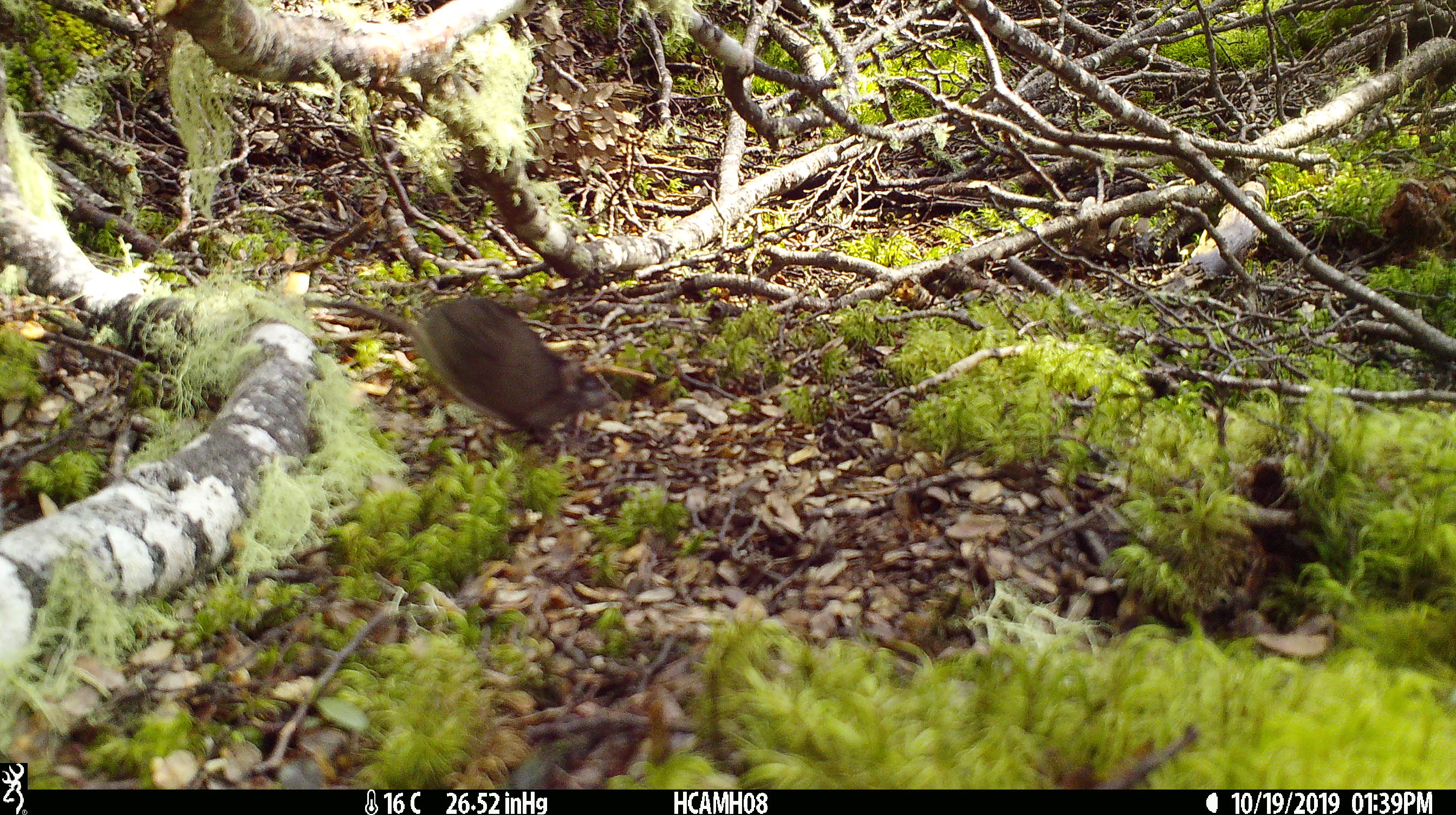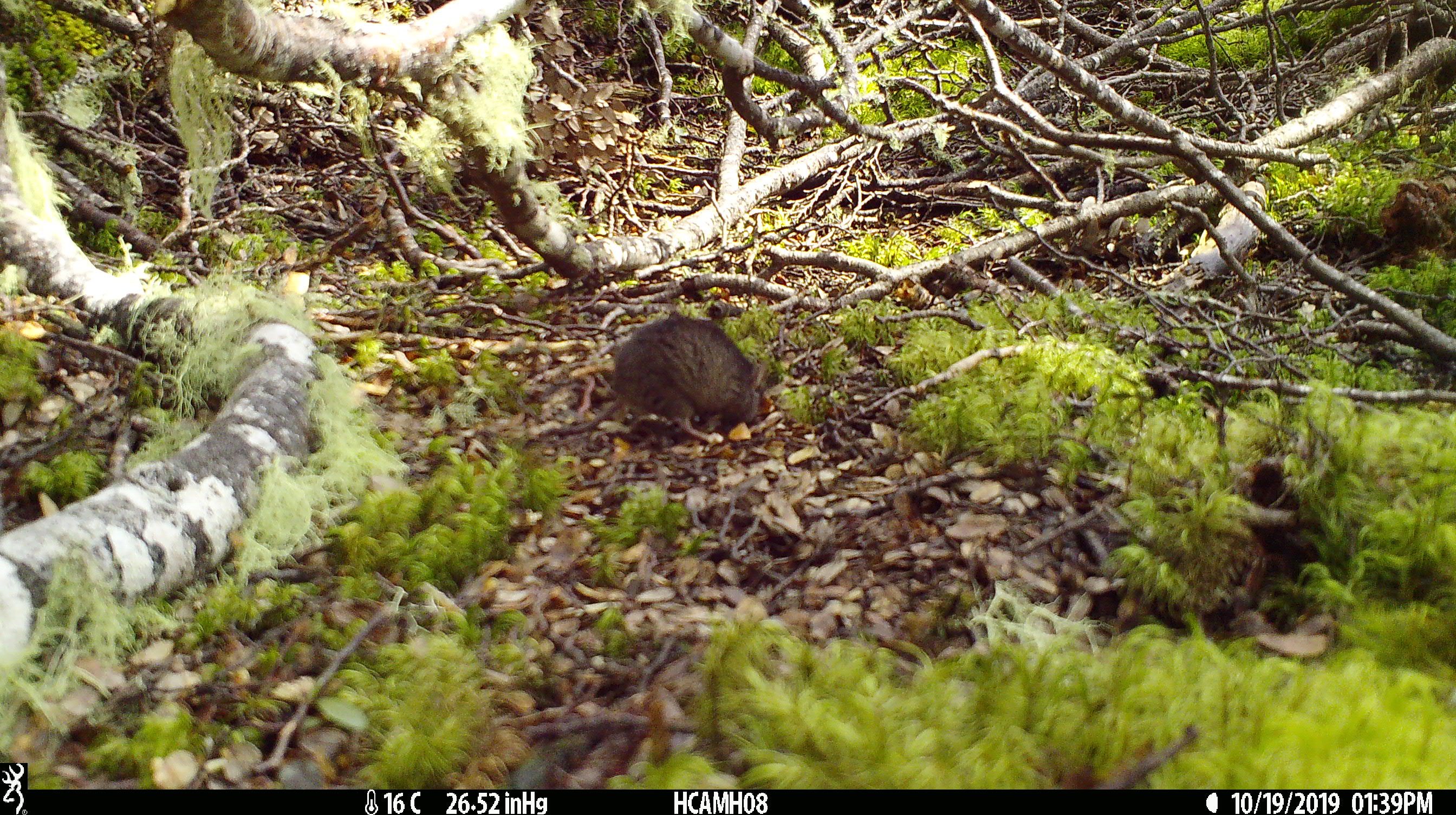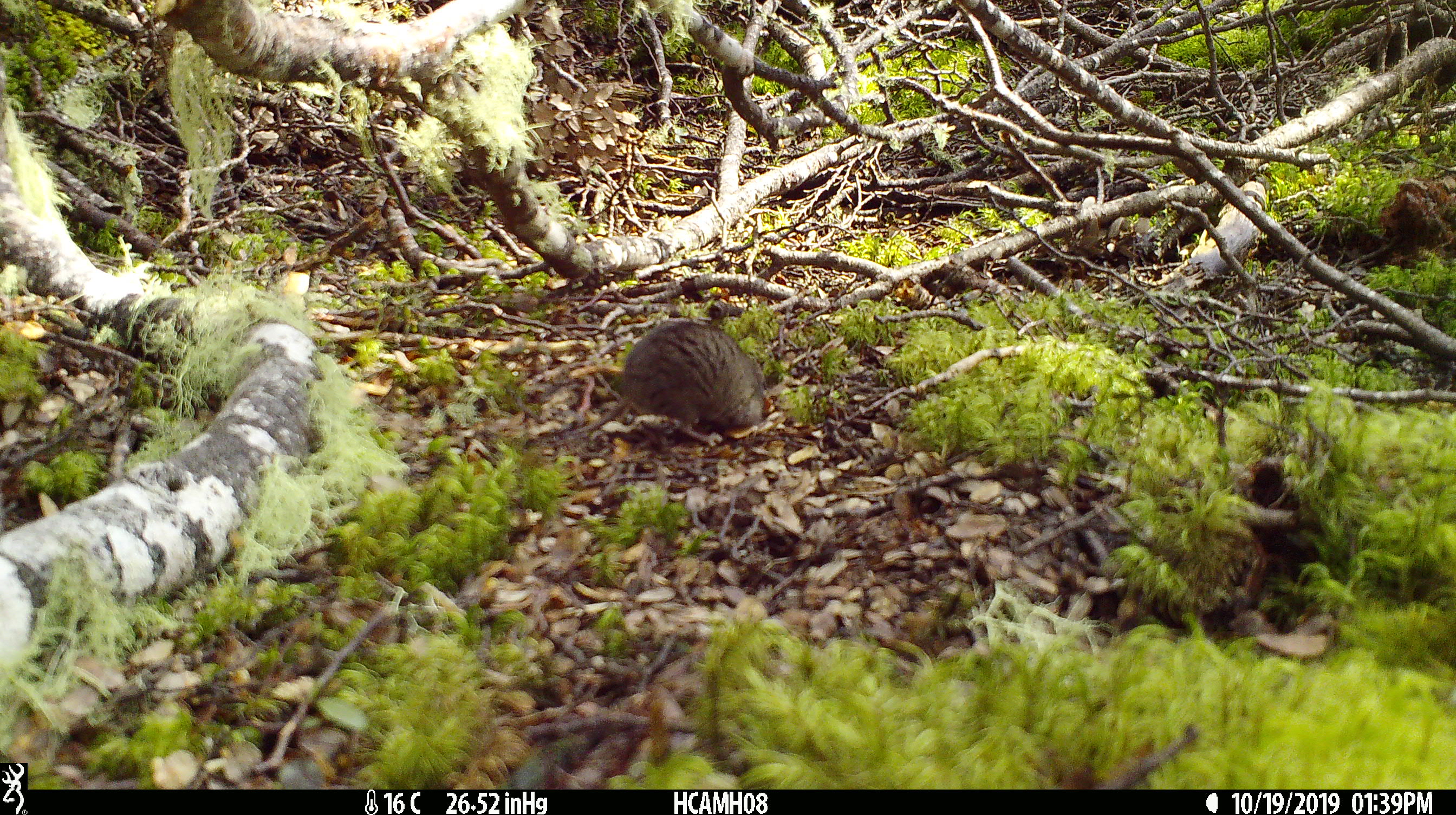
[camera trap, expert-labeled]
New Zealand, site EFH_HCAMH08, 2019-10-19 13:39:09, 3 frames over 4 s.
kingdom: Animalia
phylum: Chordata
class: Mammalia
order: Rodentia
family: Muridae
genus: Mus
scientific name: Mus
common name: mouse